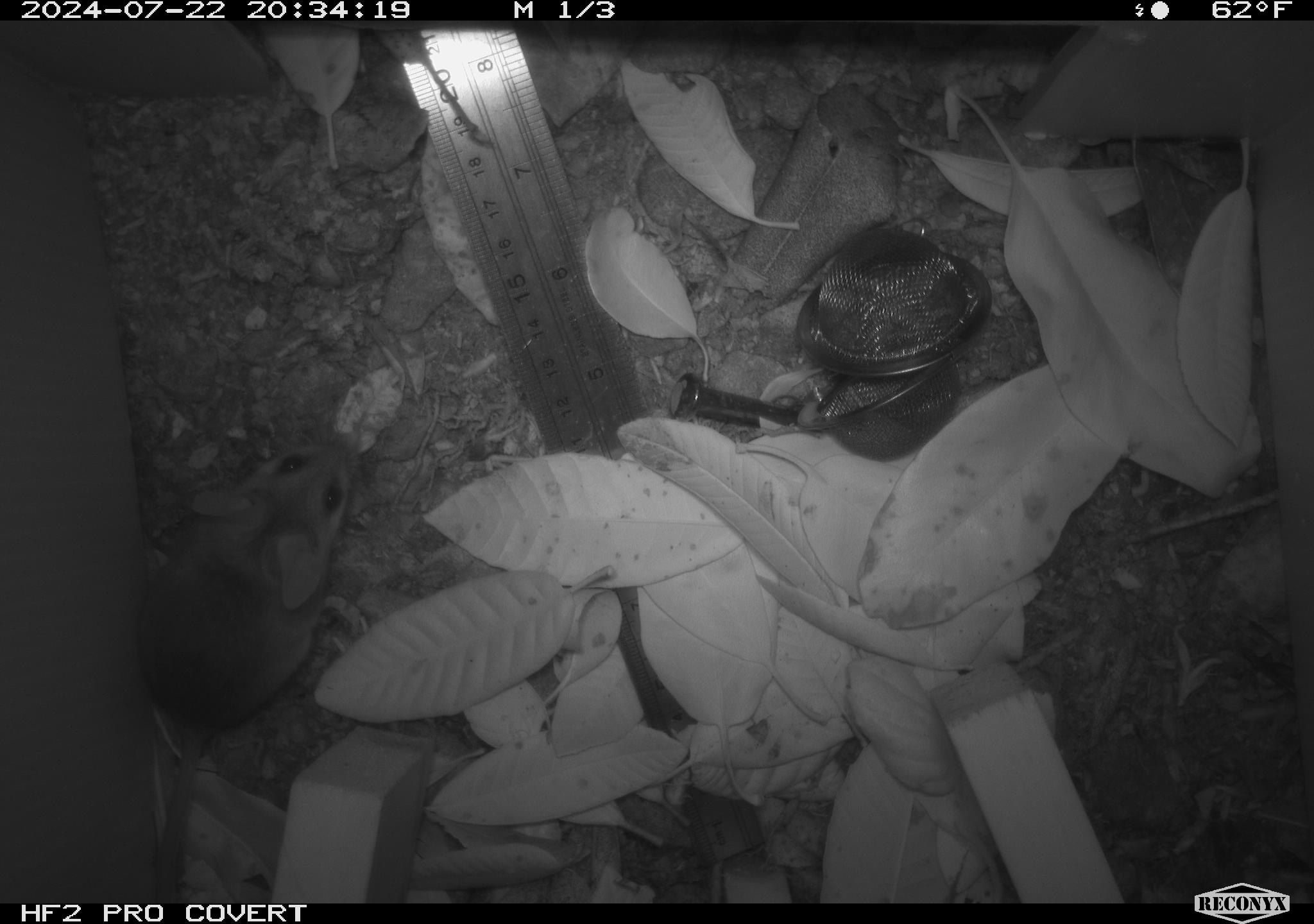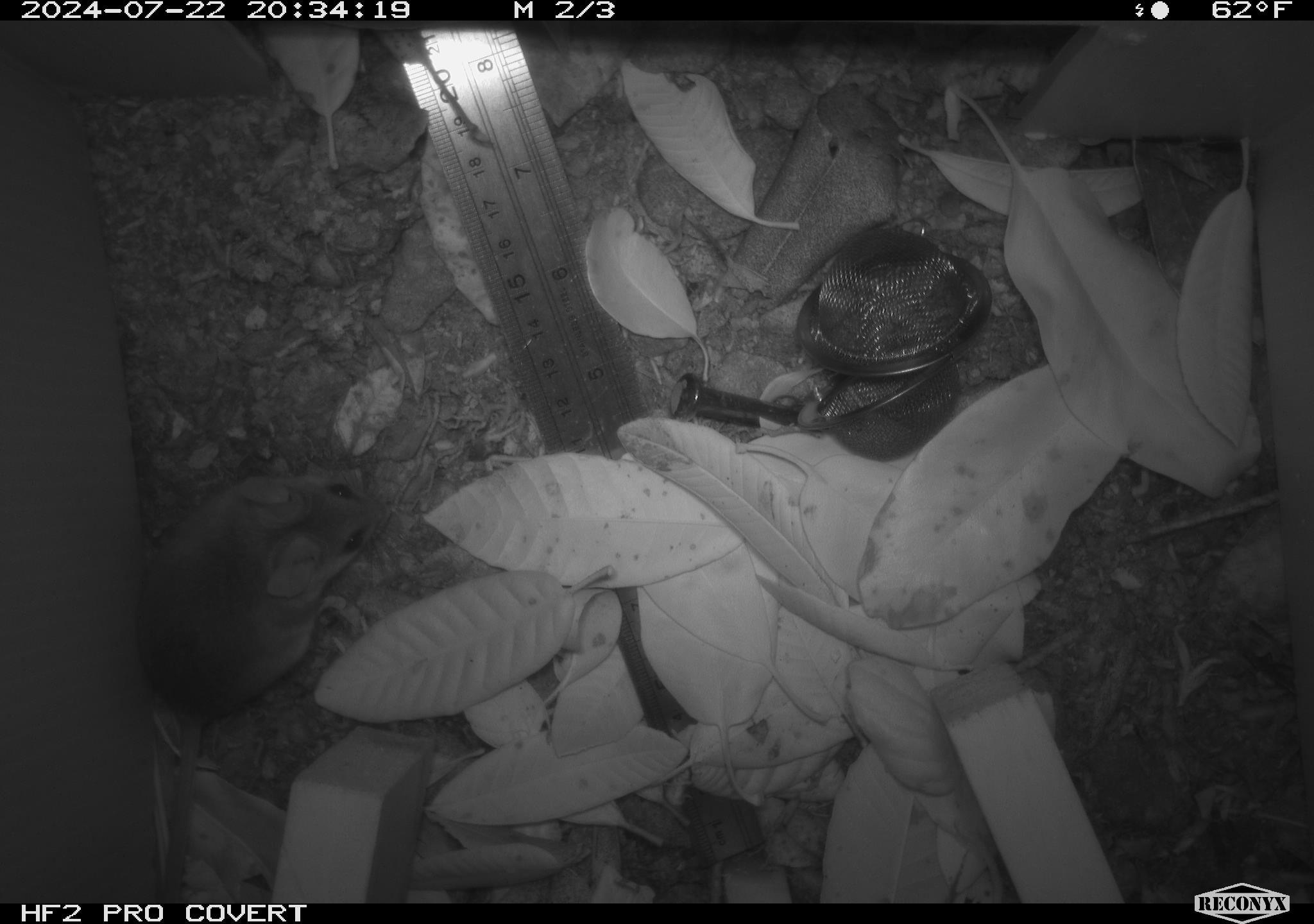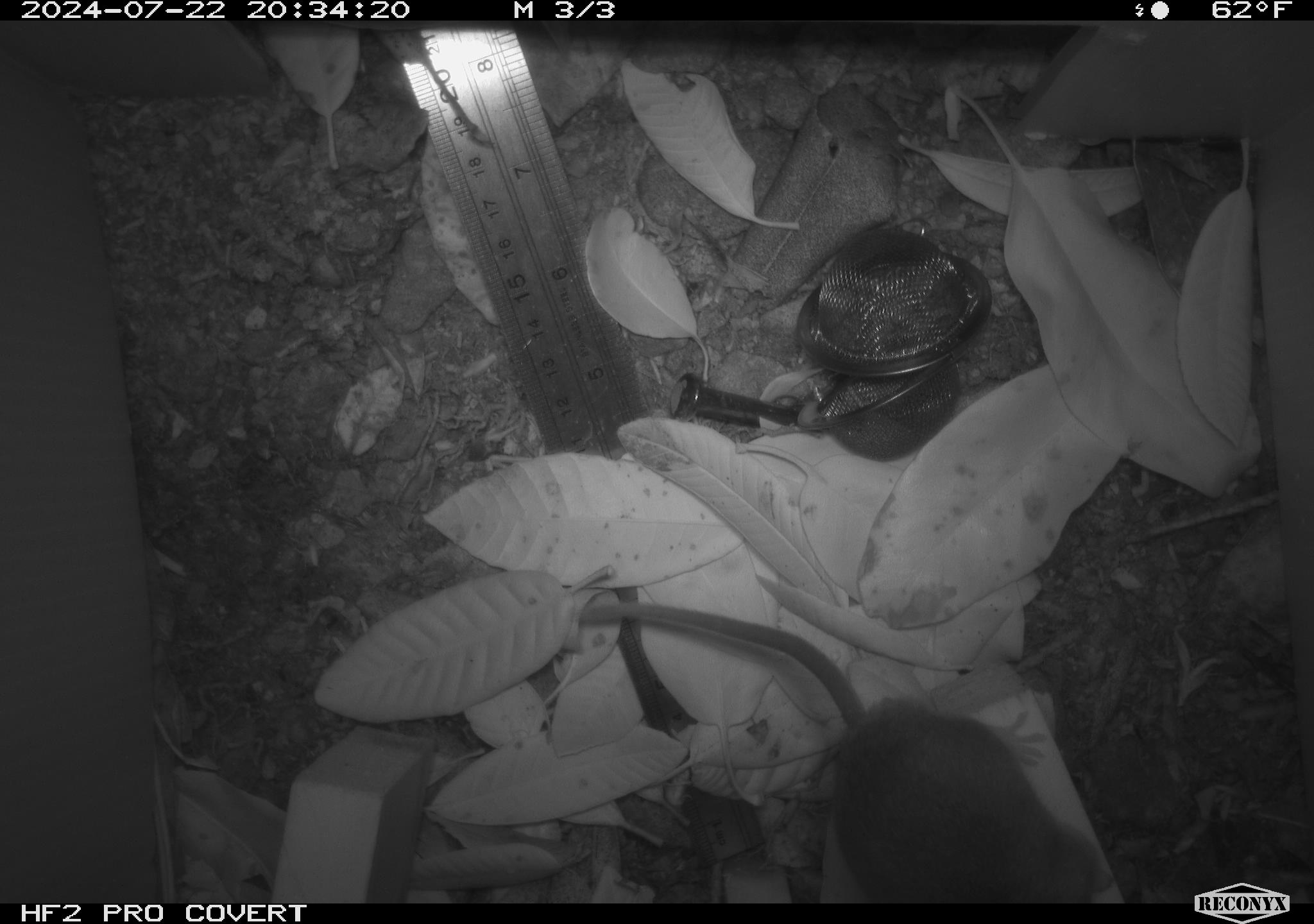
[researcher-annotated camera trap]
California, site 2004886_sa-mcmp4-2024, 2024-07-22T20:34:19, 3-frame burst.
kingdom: Animalia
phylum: Chordata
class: Mammalia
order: Rodentia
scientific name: Rodentia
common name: mouse species